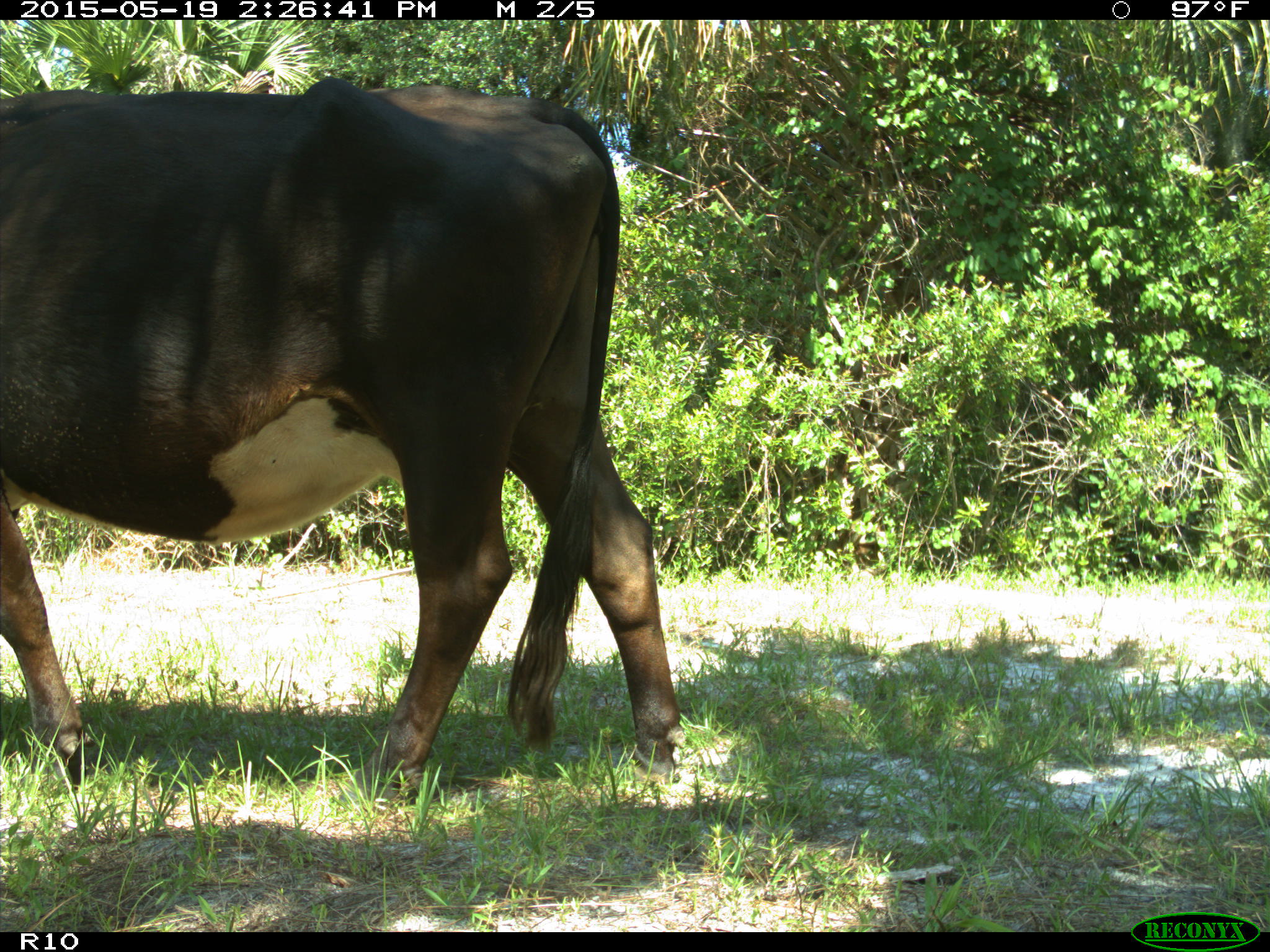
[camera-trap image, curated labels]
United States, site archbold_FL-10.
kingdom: Animalia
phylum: Chordata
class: Mammalia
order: Artiodactyla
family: Bovidae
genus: Bos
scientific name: Bos taurus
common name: domestic cow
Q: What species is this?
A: Bos taurus (domestic cow).